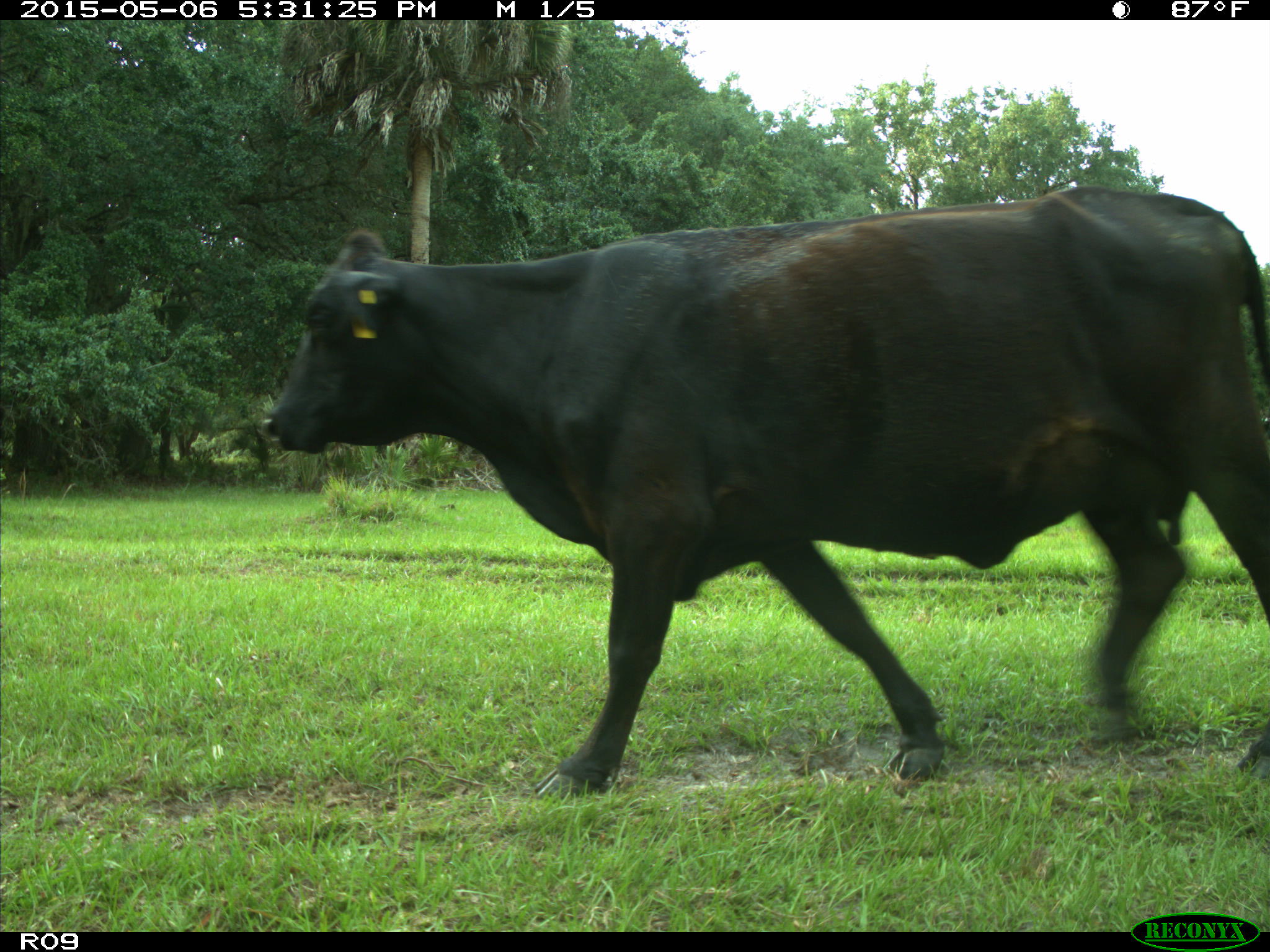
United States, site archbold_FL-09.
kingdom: Animalia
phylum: Chordata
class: Mammalia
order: Artiodactyla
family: Bovidae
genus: Bos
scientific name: Bos taurus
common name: domestic cow